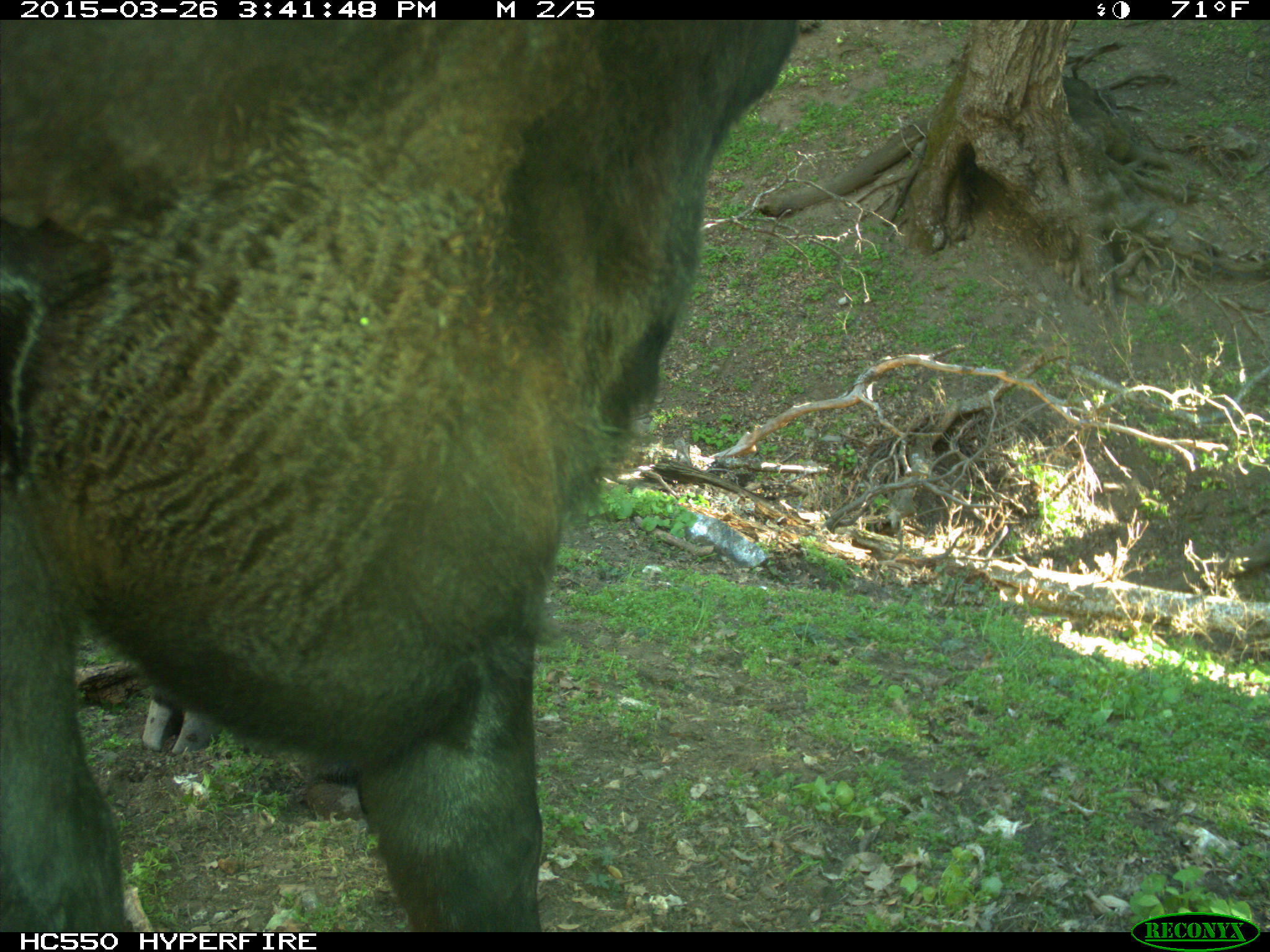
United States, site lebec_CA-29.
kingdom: Animalia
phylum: Chordata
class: Mammalia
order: Artiodactyla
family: Bovidae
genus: Bos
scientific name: Bos taurus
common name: domestic cow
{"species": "Bos taurus (domestic cow)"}